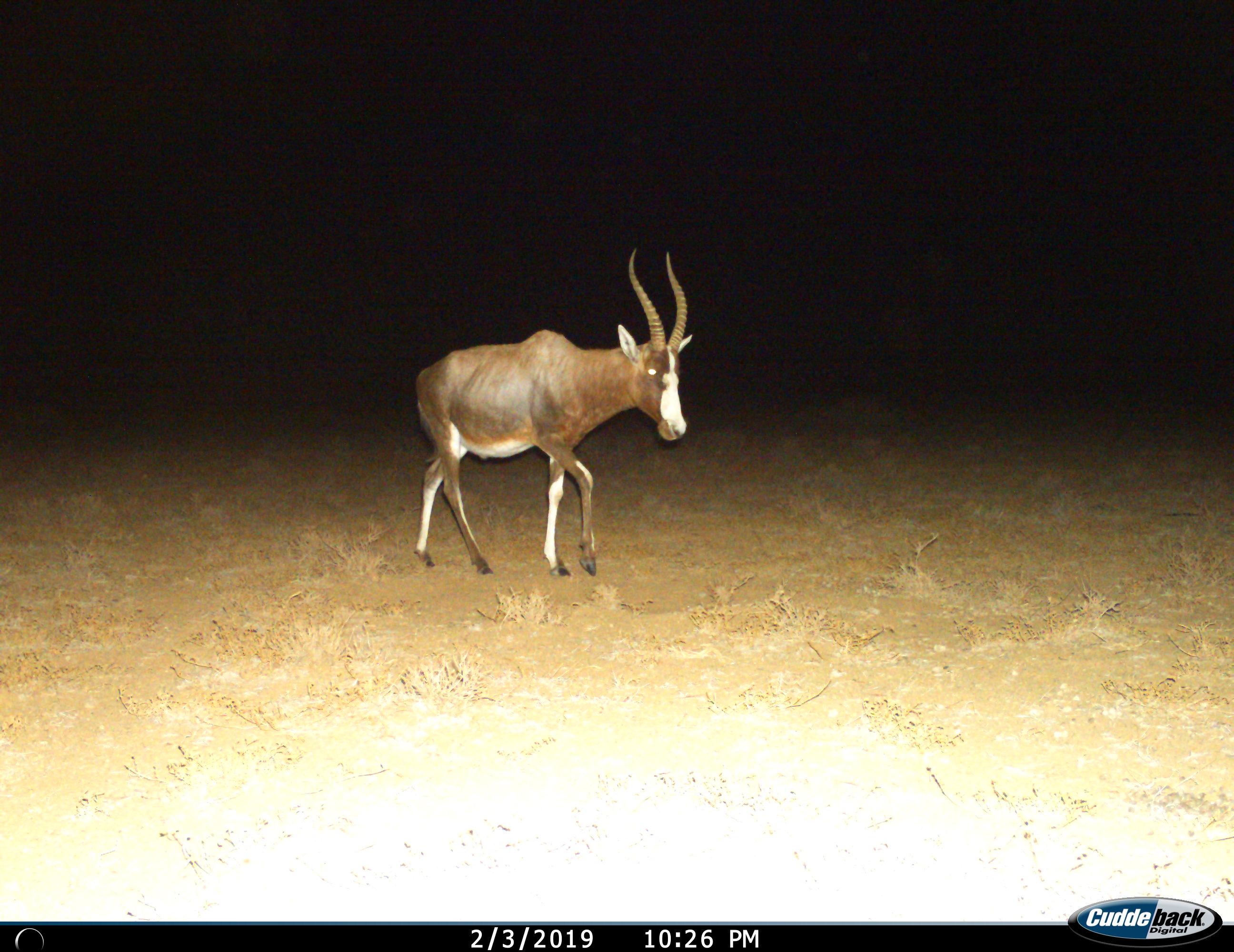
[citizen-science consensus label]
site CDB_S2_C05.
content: unidentified animal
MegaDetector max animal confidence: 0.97